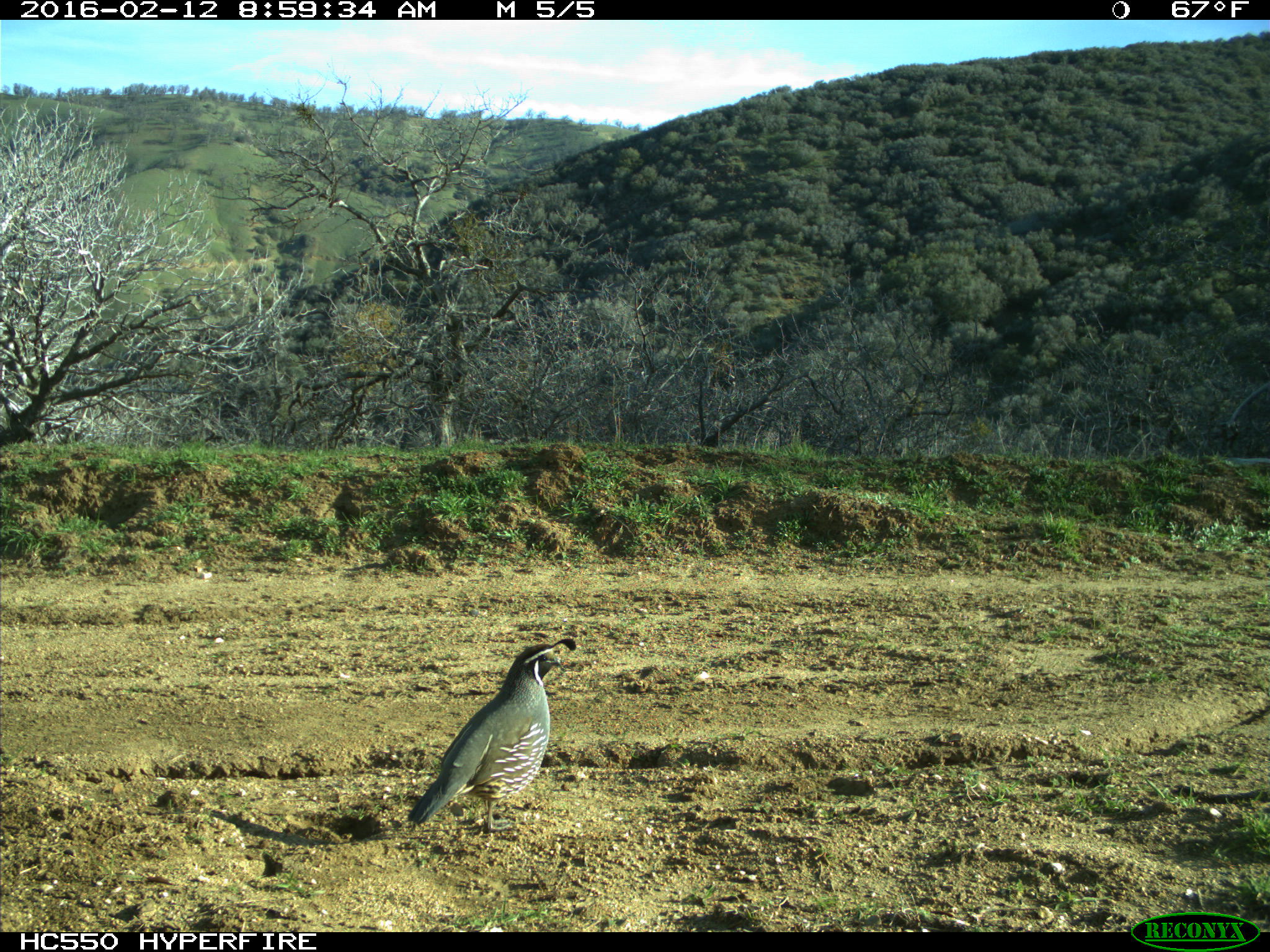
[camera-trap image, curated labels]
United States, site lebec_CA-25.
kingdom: Animalia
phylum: Chordata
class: Aves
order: Galliformes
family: Odontophoridae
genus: Callipepla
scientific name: Callipepla californica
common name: california quail